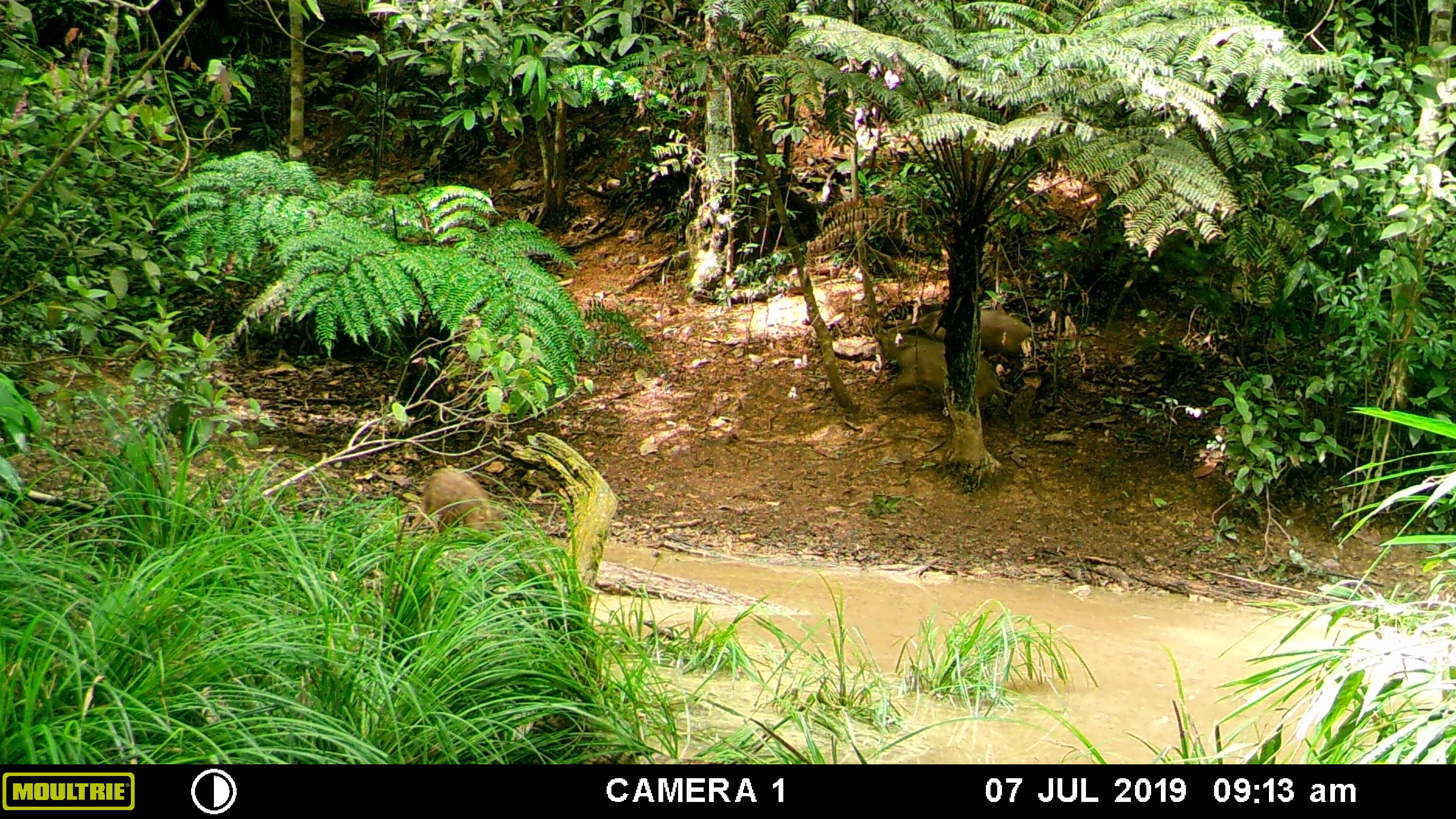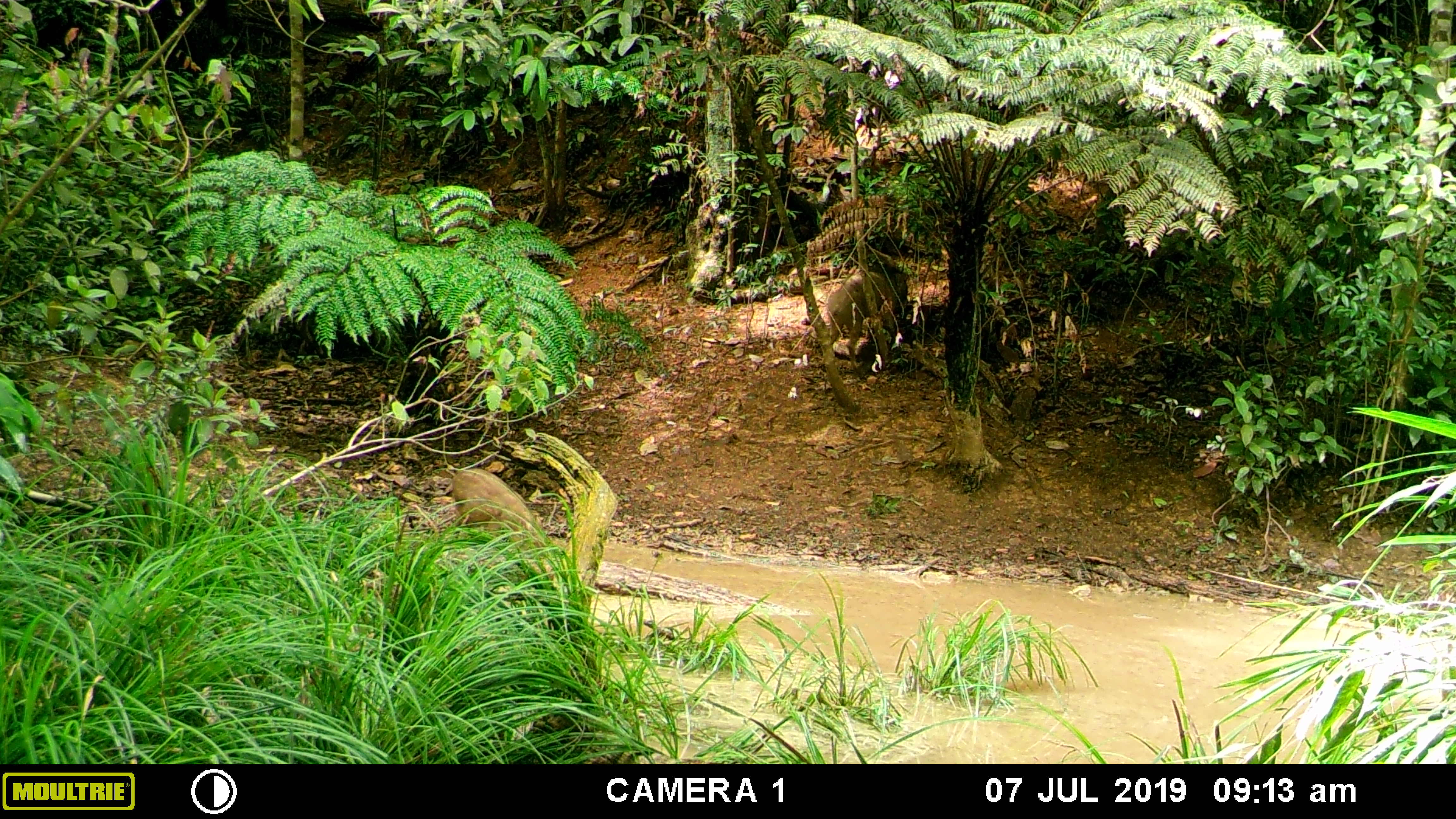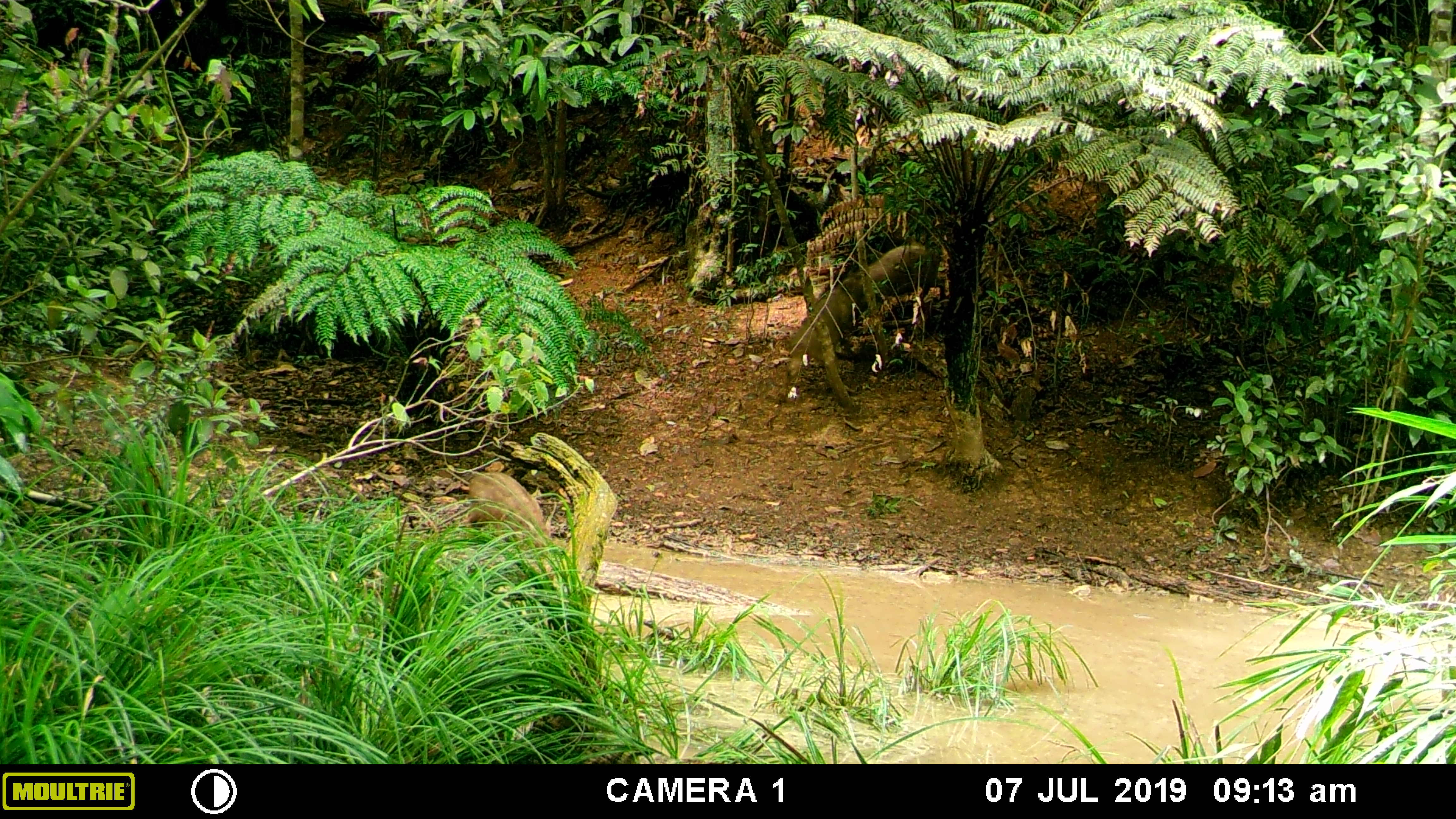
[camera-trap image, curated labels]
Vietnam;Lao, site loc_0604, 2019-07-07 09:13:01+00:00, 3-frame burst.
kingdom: Animalia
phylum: Chordata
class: Mammalia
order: Artiodactyla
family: Suidae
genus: Sus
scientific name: Sus scrofa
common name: eurasian wild pig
Eurasian wild pig (Sus scrofa). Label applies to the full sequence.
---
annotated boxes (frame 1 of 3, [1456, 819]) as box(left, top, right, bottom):
eurasian wild pig: box(874, 332, 1018, 430); box(887, 308, 1046, 386); box(407, 467, 504, 543)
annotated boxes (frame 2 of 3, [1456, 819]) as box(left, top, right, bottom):
eurasian wild pig: box(451, 466, 556, 564); box(827, 261, 910, 369)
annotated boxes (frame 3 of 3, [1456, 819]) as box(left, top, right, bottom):
eurasian wild pig: box(781, 272, 864, 402); box(461, 471, 555, 576); box(847, 243, 949, 316)